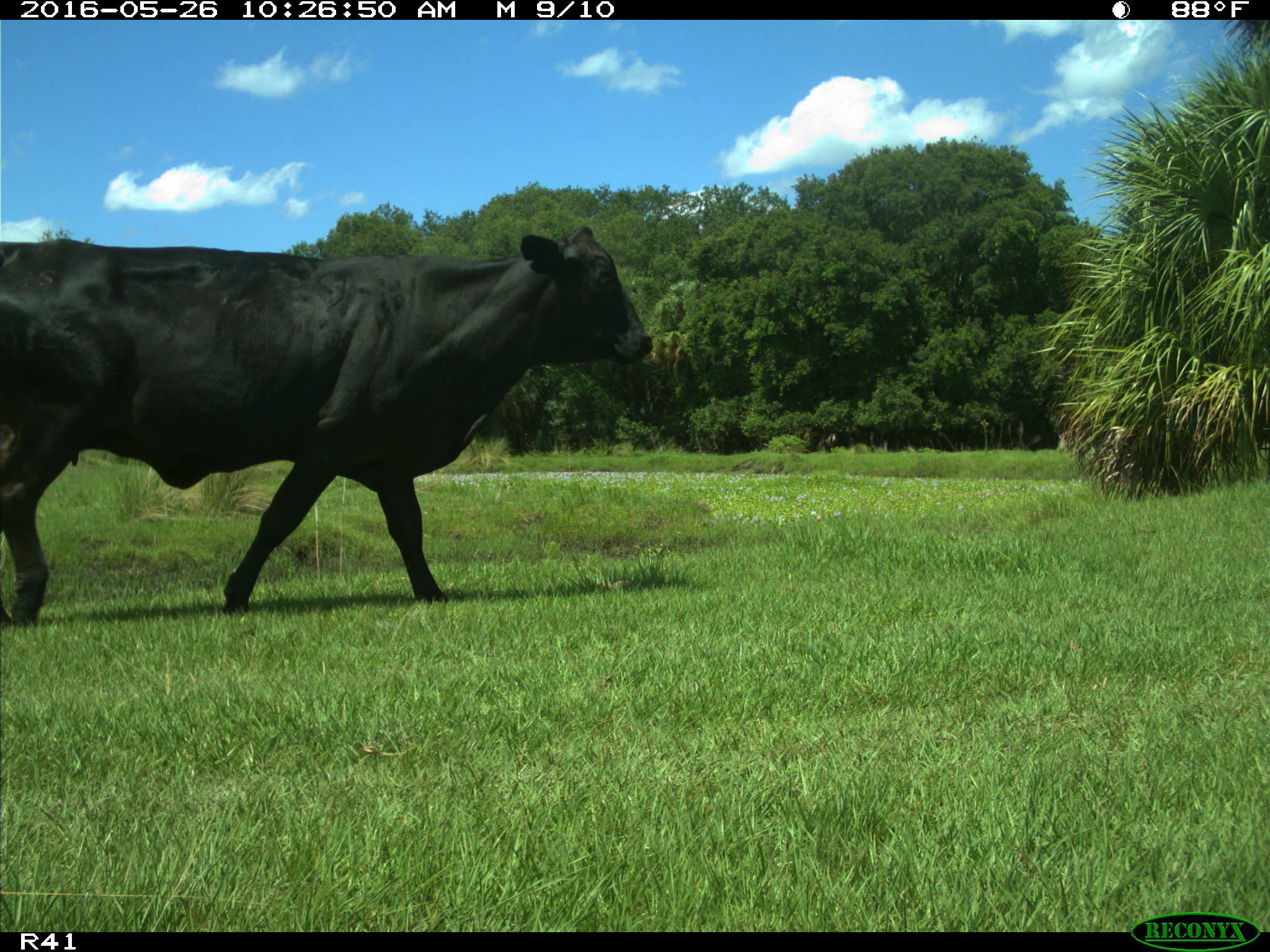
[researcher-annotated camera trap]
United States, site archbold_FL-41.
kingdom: Animalia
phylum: Chordata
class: Mammalia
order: Artiodactyla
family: Bovidae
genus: Bos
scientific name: Bos taurus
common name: domestic cow